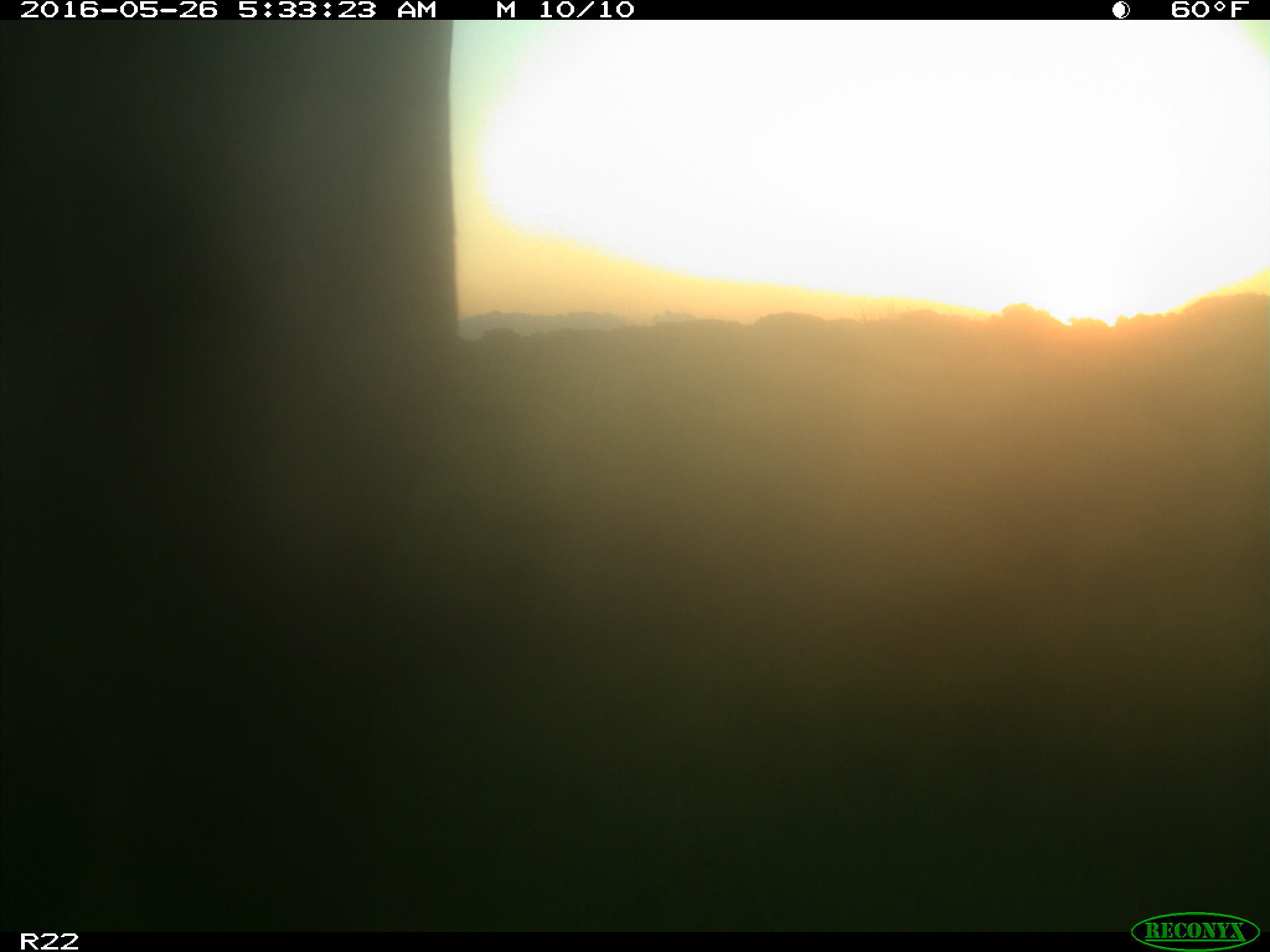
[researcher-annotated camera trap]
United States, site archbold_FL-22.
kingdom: Animalia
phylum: Chordata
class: Mammalia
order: Artiodactyla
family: Bovidae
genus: Bos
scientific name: Bos taurus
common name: domestic cow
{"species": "Bos taurus (domestic cow)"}